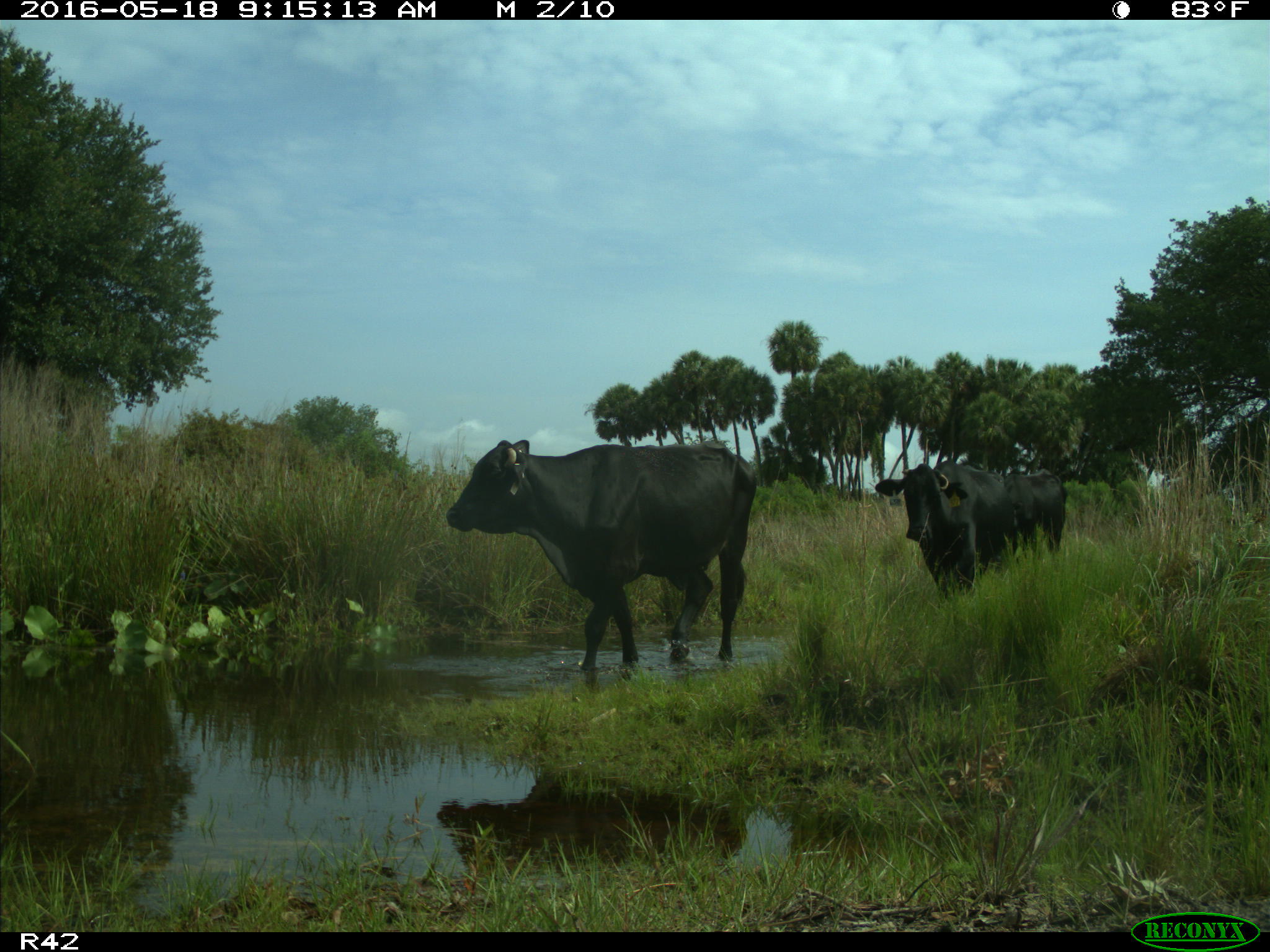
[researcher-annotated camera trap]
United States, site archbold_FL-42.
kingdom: Animalia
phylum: Chordata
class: Mammalia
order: Artiodactyla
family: Bovidae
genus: Bos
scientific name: Bos taurus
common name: domestic cow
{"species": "Bos taurus (domestic cow)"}